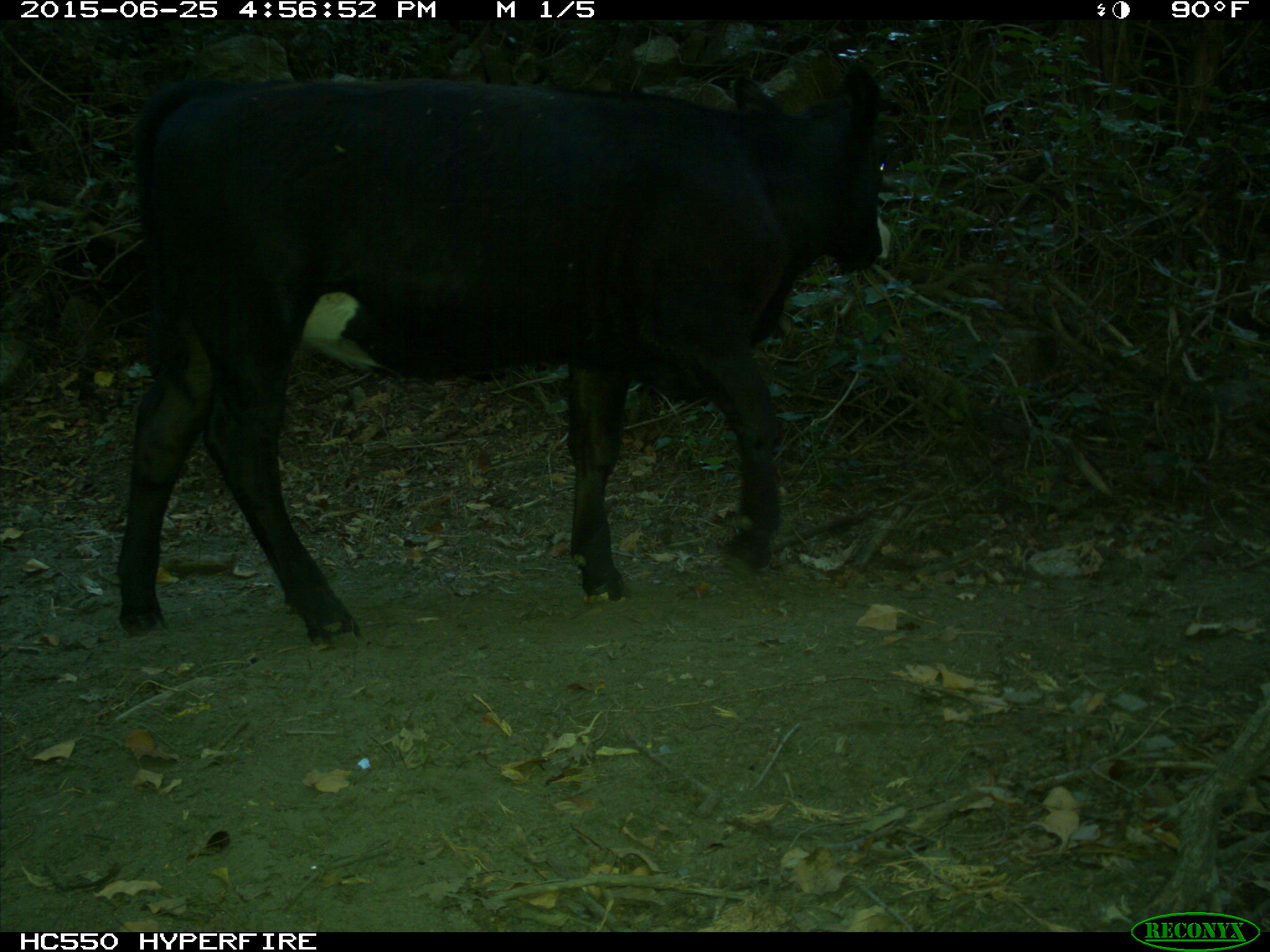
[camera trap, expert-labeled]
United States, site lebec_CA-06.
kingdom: Animalia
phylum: Chordata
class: Mammalia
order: Artiodactyla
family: Bovidae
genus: Bos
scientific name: Bos taurus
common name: domestic cow